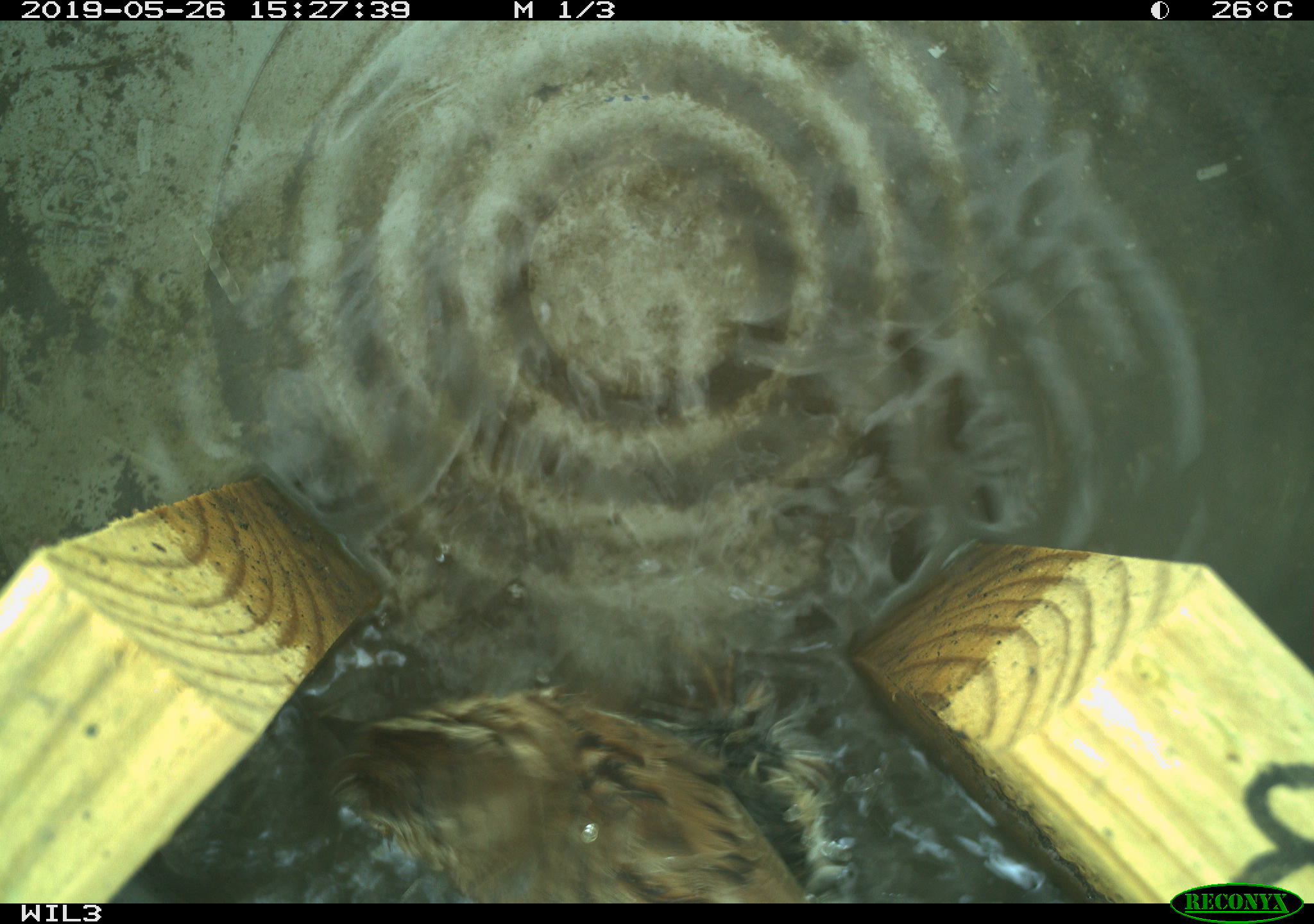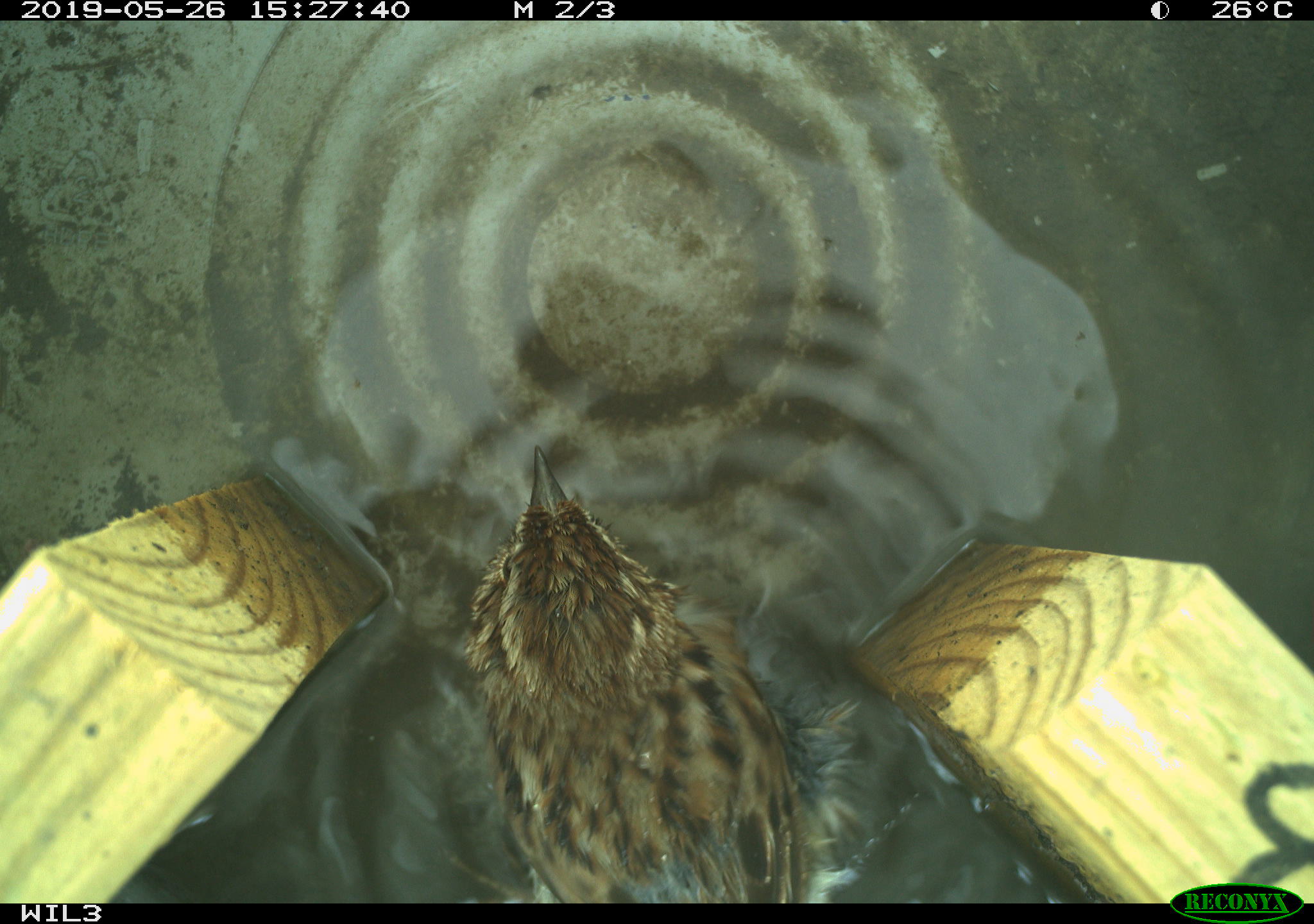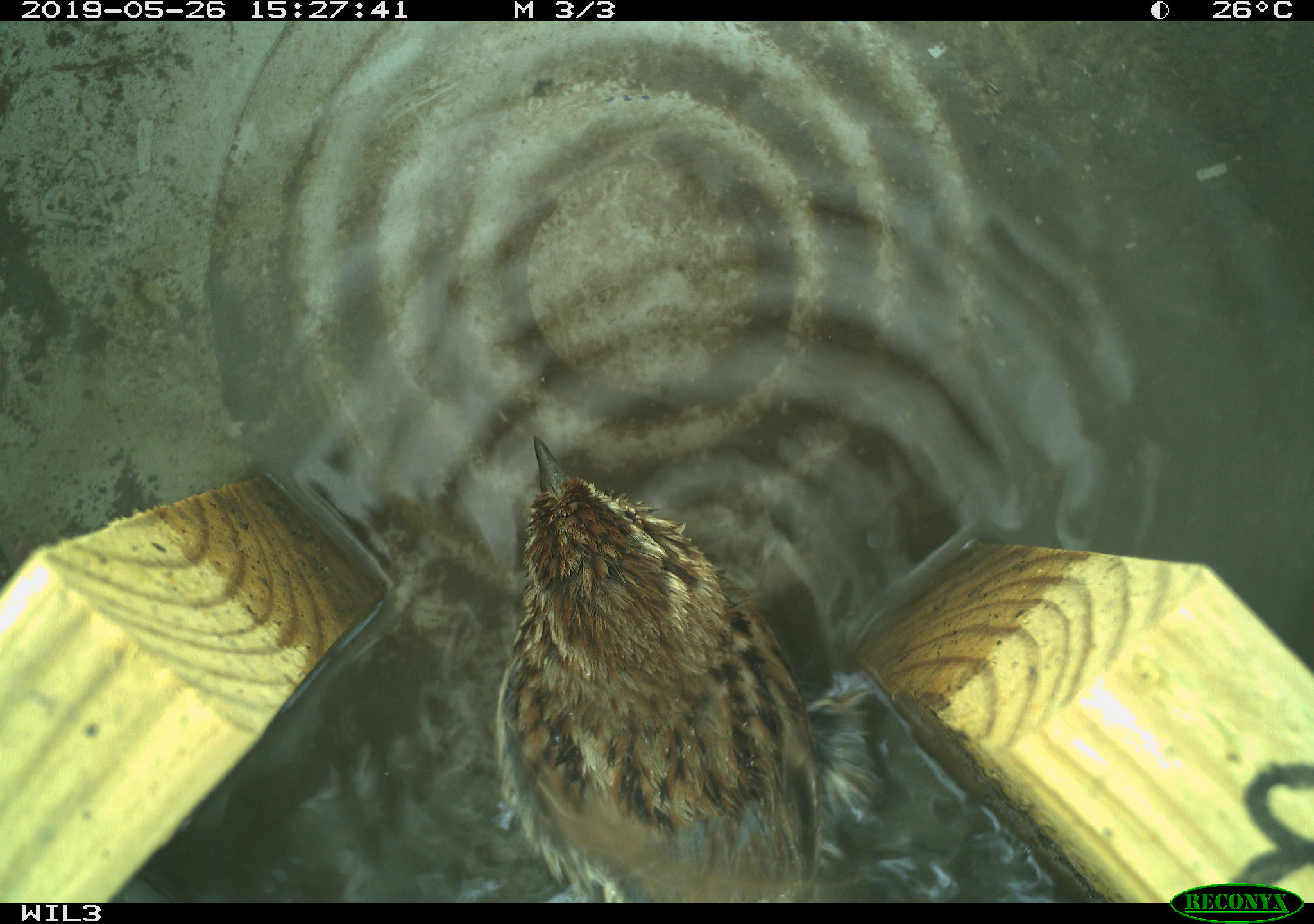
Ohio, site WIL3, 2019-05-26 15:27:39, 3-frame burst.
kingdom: Animalia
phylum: Chordata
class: Aves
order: Passeriformes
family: Passerellidae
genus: Melospiza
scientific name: Melospiza melodia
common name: song sparrow